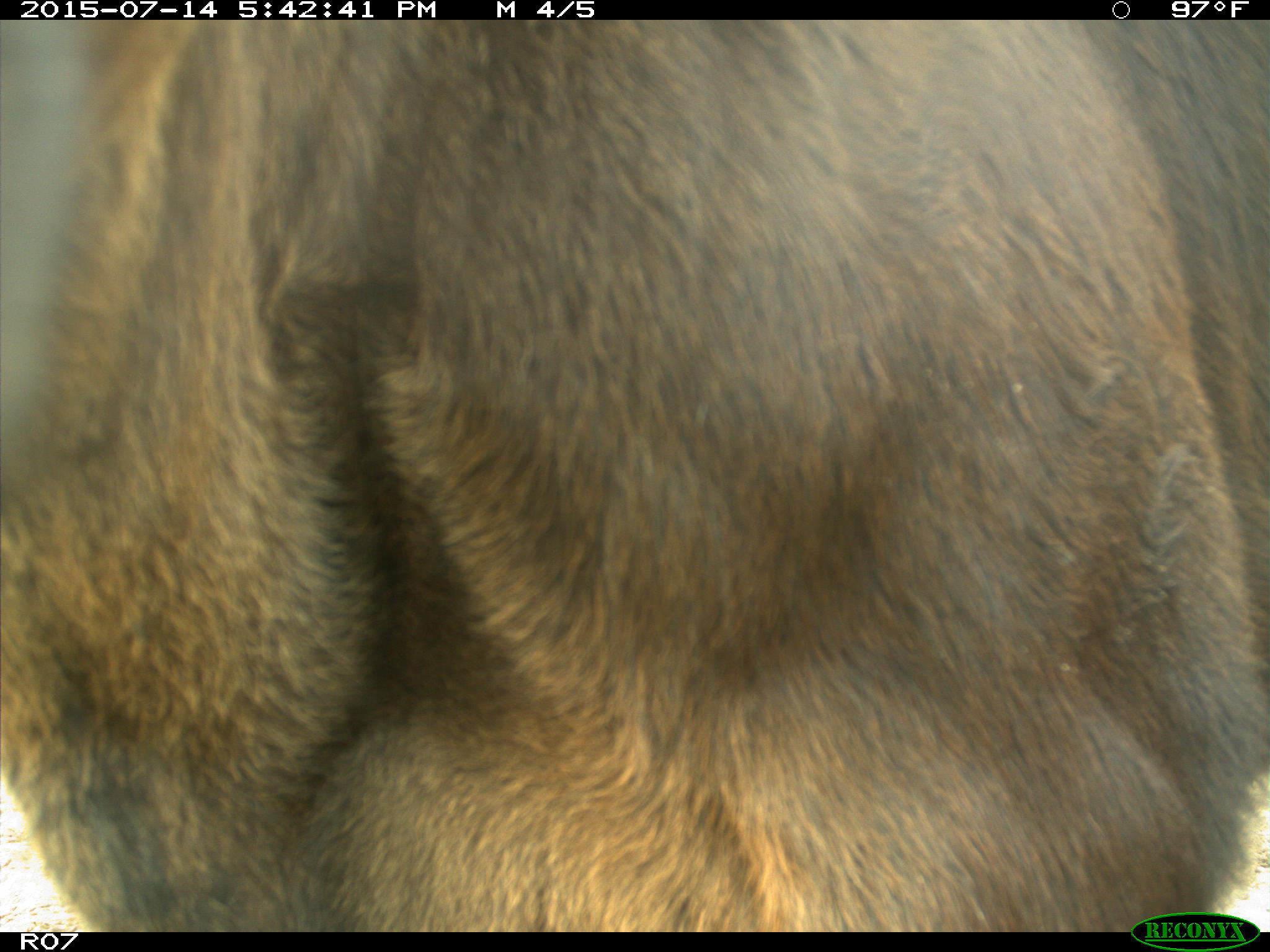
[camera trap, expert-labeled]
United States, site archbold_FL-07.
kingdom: Animalia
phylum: Chordata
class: Mammalia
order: Artiodactyla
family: Bovidae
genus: Bos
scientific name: Bos taurus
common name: domestic cow